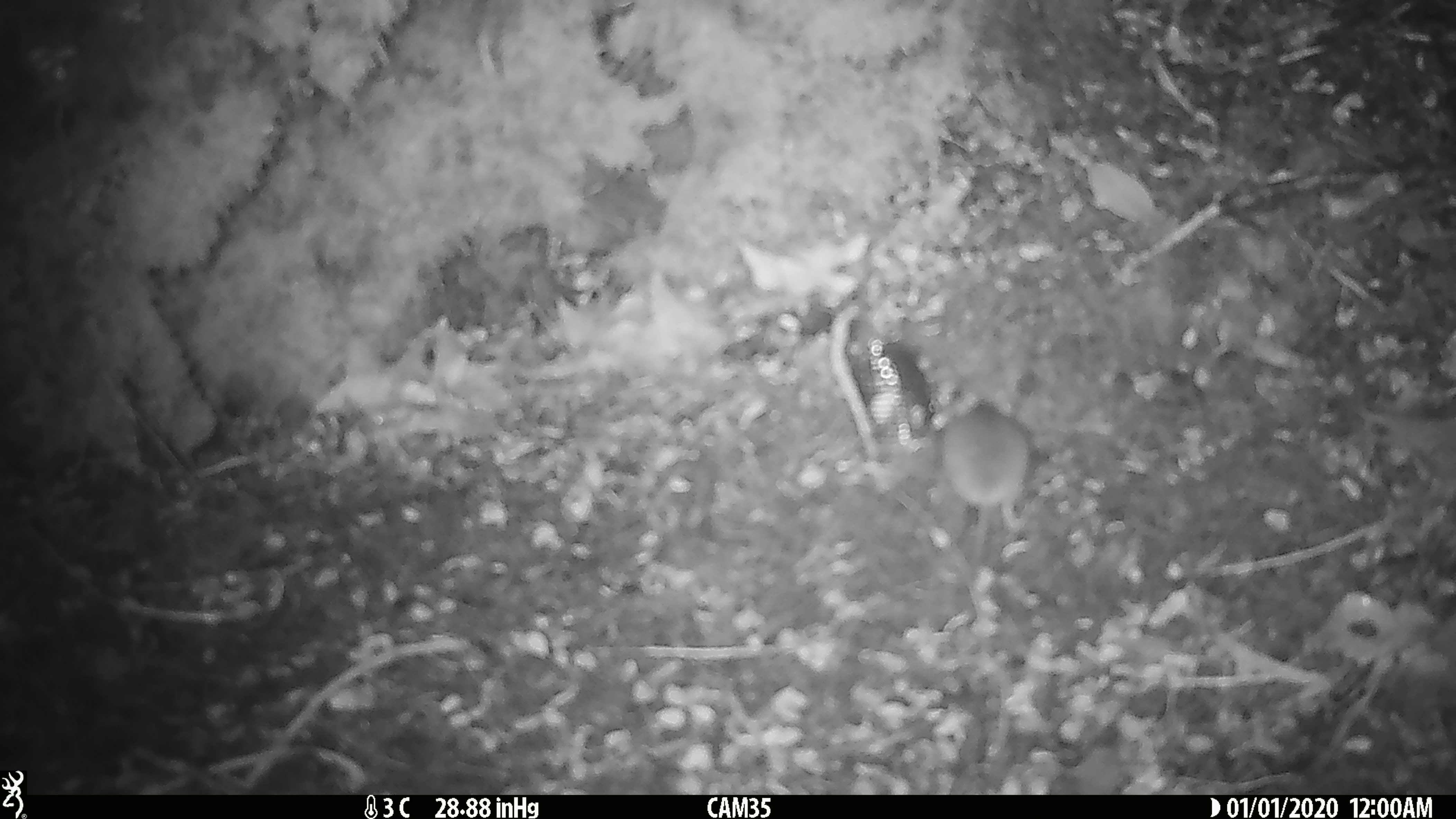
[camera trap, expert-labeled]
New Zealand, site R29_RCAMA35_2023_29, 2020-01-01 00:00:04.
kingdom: Animalia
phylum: Chordata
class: Mammalia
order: Rodentia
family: Muridae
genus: Mus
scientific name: Mus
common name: mouse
Mouse (Mus).